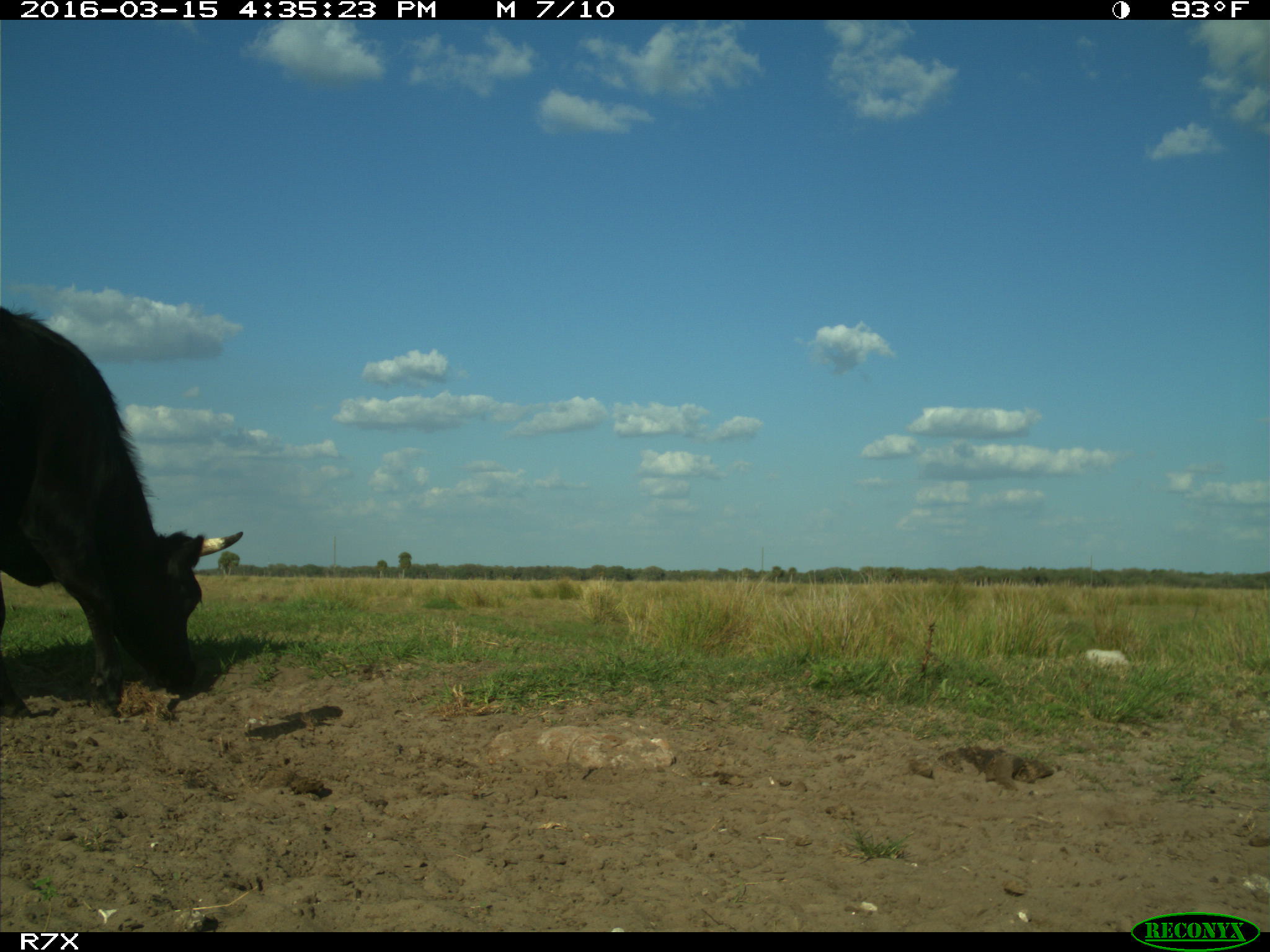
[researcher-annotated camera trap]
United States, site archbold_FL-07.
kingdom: Animalia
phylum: Chordata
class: Mammalia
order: Artiodactyla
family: Bovidae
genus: Bos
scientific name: Bos taurus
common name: domestic cow